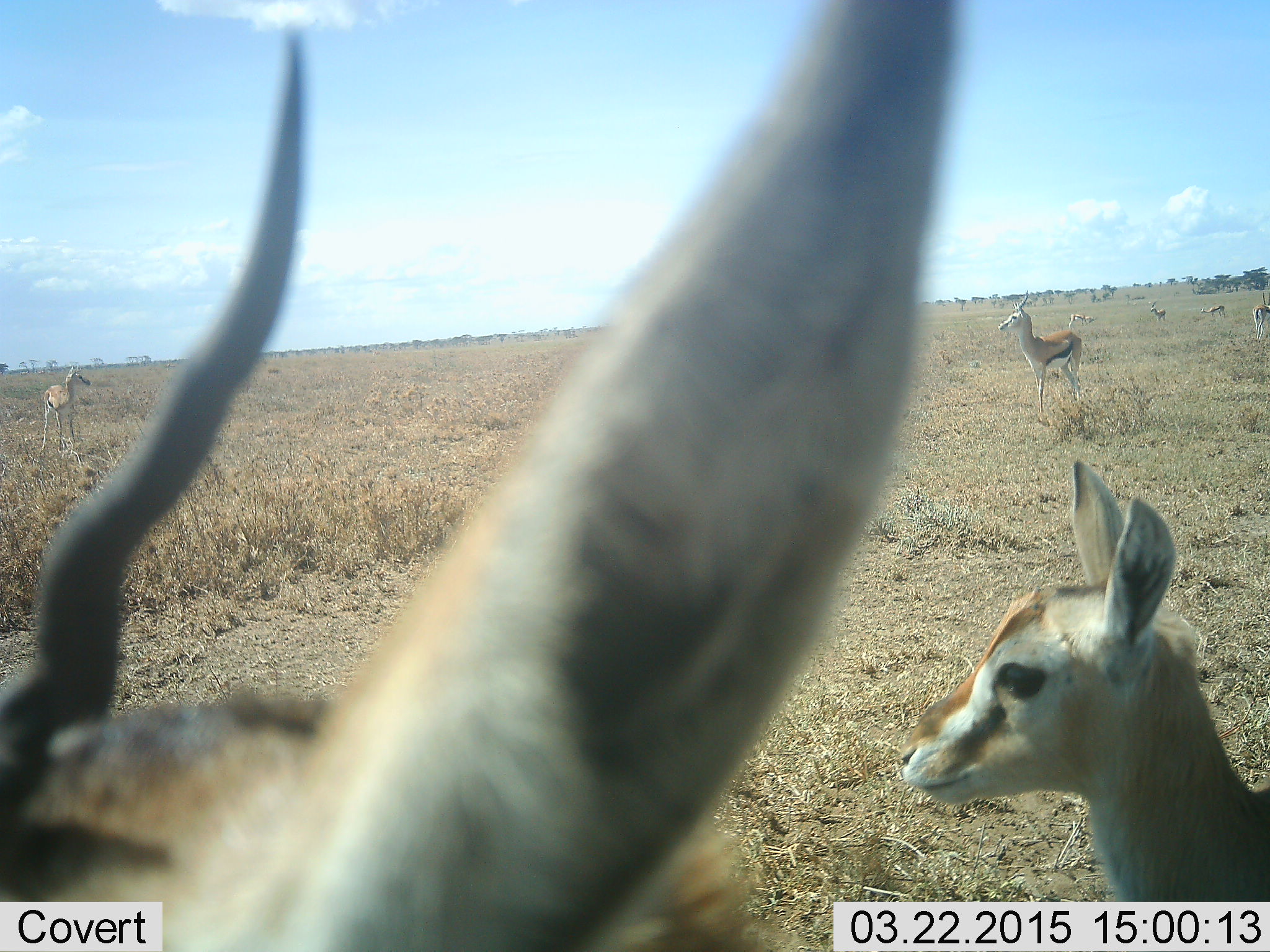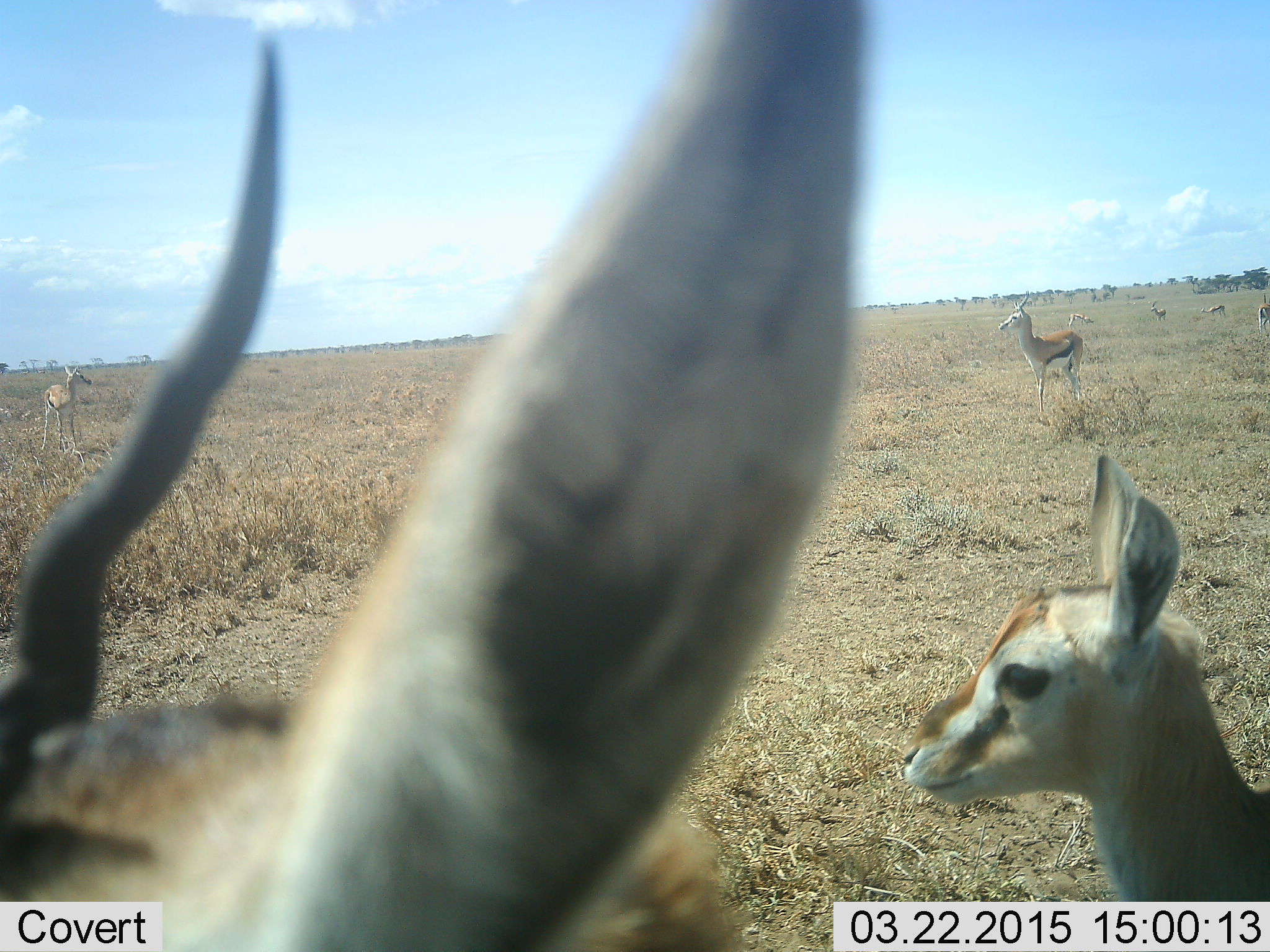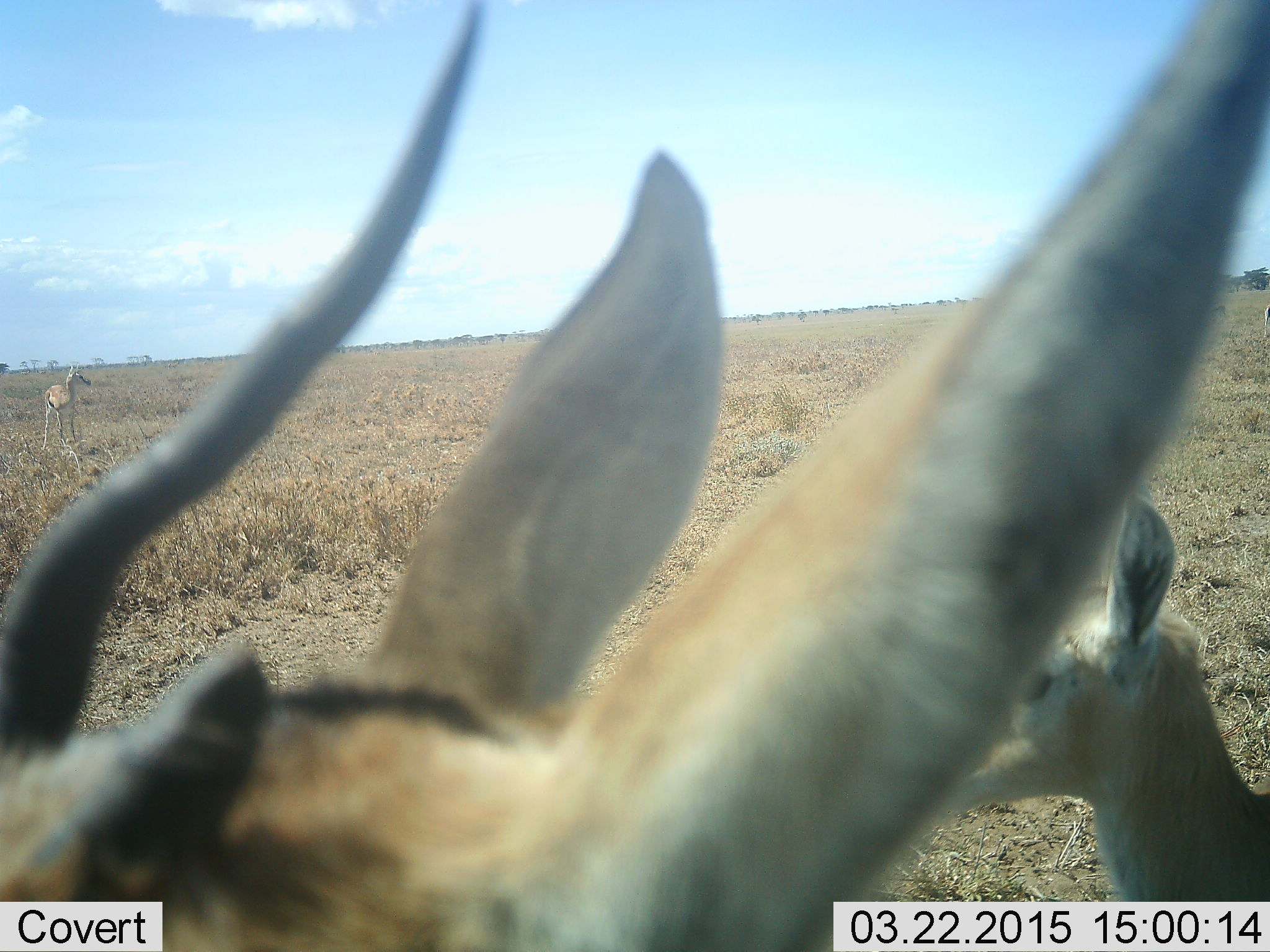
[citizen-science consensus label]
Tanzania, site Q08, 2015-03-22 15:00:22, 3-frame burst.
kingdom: Animalia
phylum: Chordata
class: Mammalia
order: Artiodactyla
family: Bovidae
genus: Eudorcas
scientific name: Eudorcas thomsonii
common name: thomson's gazelle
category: gazellethomsons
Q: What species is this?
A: Gazellethomsons (thomson's gazelle) (Eudorcas thomsonii).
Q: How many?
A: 8.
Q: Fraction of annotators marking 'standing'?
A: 100%.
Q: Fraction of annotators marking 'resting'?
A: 0%.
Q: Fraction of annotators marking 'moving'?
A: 9%.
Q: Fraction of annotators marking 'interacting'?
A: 9%.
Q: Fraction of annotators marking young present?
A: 45%.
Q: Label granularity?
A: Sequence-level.